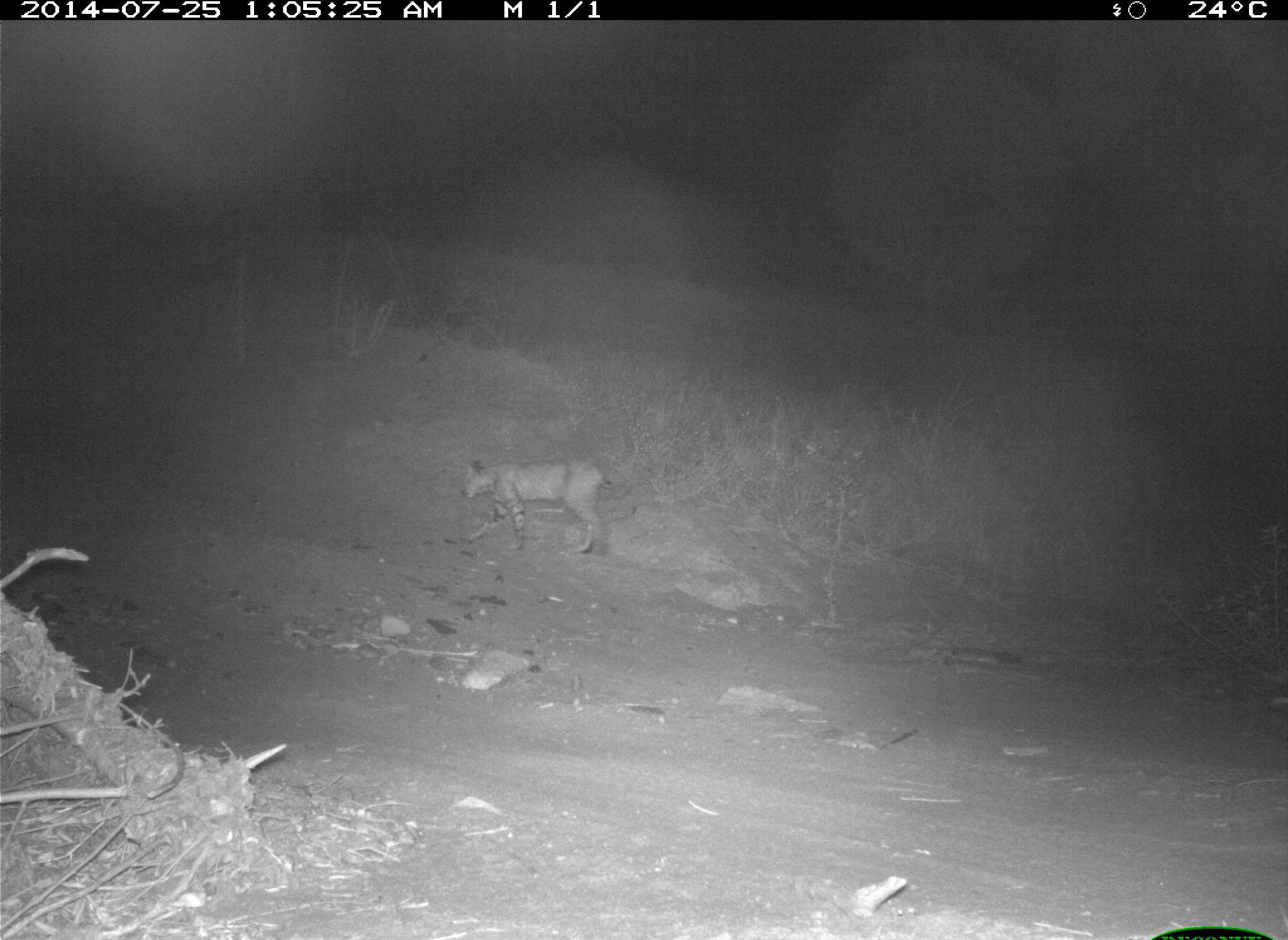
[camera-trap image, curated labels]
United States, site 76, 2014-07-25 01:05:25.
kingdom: Animalia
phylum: Chordata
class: Mammalia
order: Carnivora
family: Felidae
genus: Lynx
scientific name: Lynx rufus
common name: bobcat